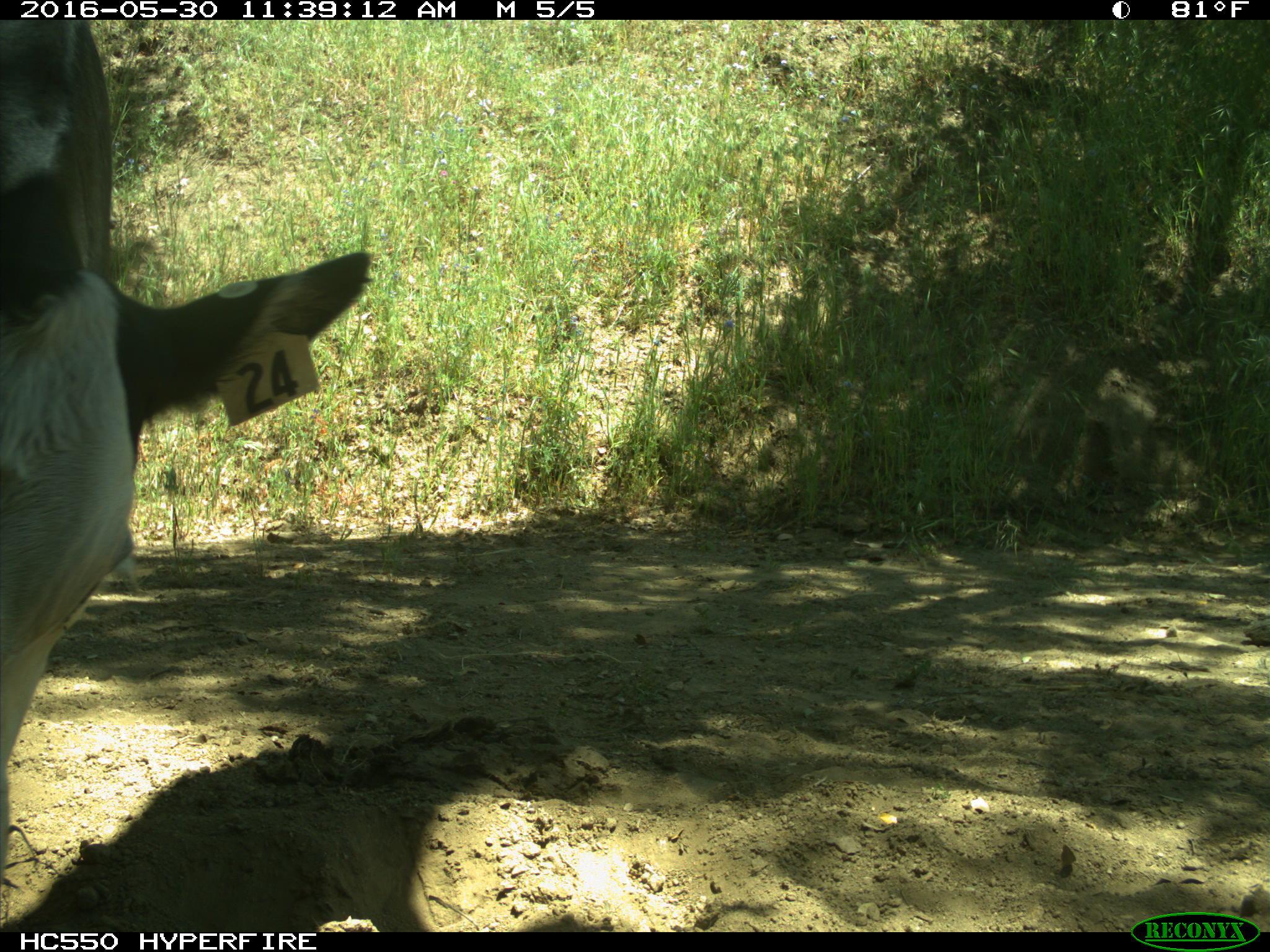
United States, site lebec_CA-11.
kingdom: Animalia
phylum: Chordata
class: Mammalia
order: Artiodactyla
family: Bovidae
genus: Bos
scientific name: Bos taurus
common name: domestic cow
Bos taurus (domestic cow).